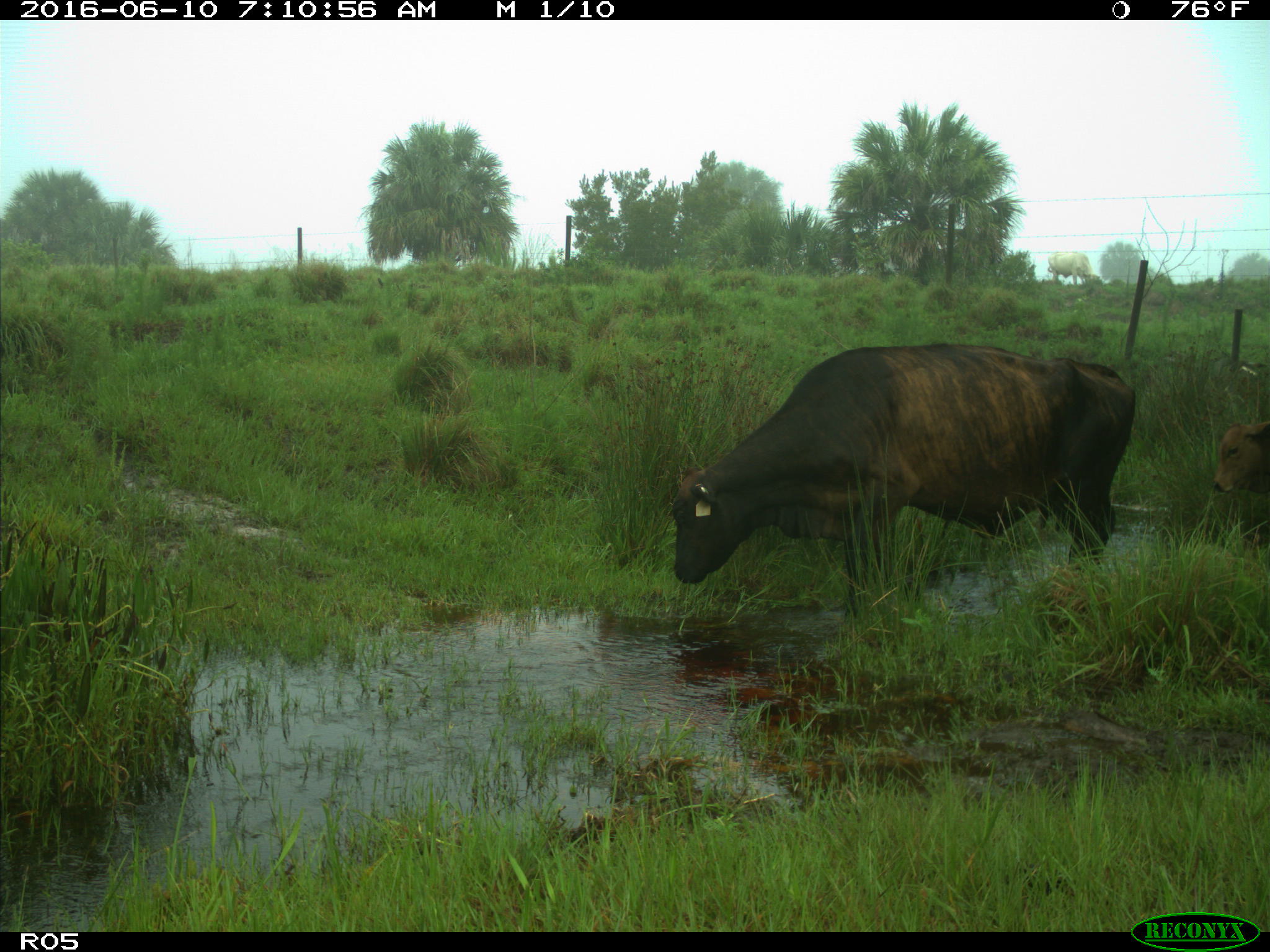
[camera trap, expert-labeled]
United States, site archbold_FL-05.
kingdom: Animalia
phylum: Chordata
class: Mammalia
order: Artiodactyla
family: Bovidae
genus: Bos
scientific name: Bos taurus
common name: domestic cow